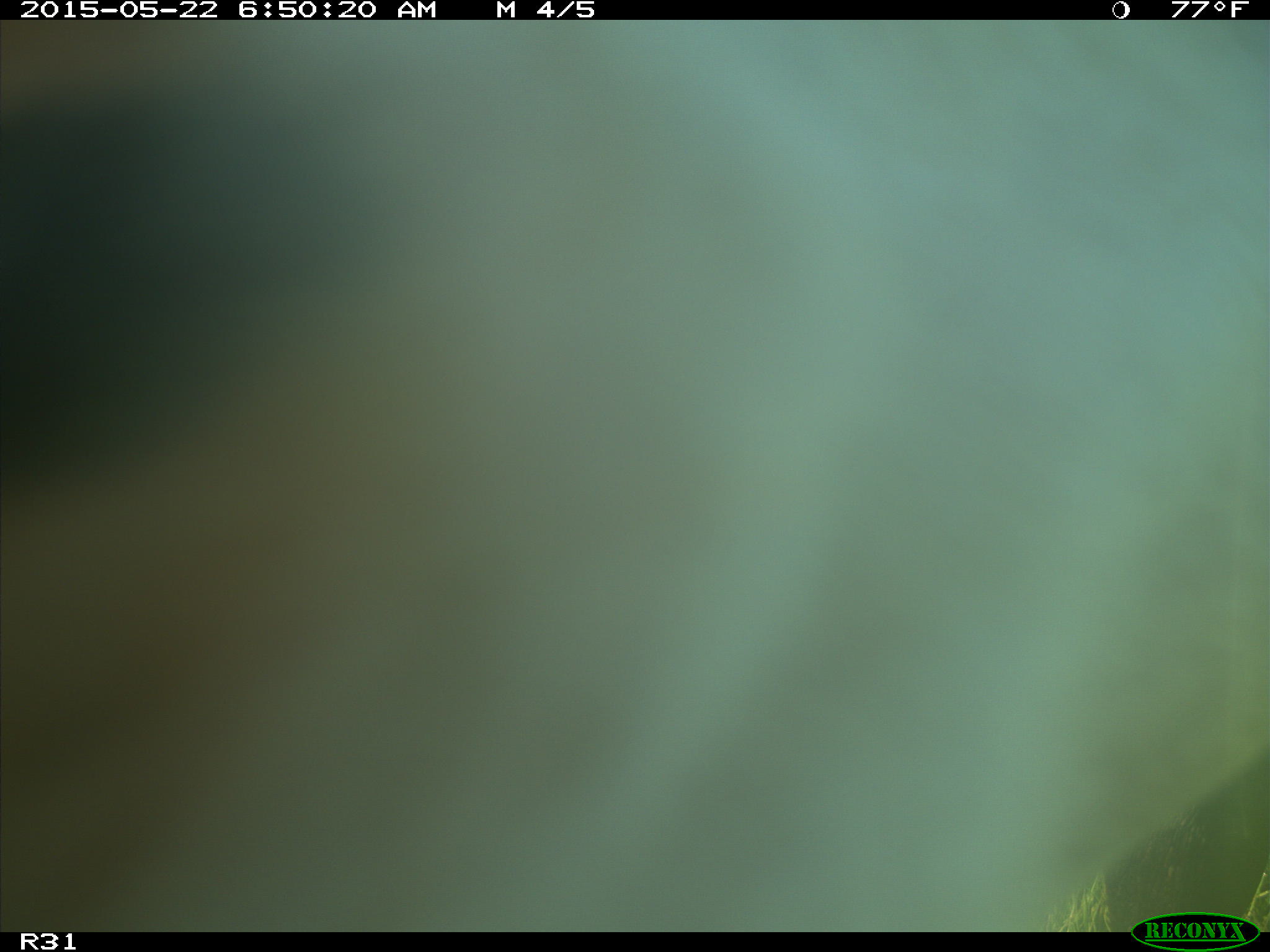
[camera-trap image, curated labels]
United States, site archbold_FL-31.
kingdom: Animalia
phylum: Chordata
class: Mammalia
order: Artiodactyla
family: Bovidae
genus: Bos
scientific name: Bos taurus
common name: domestic cow